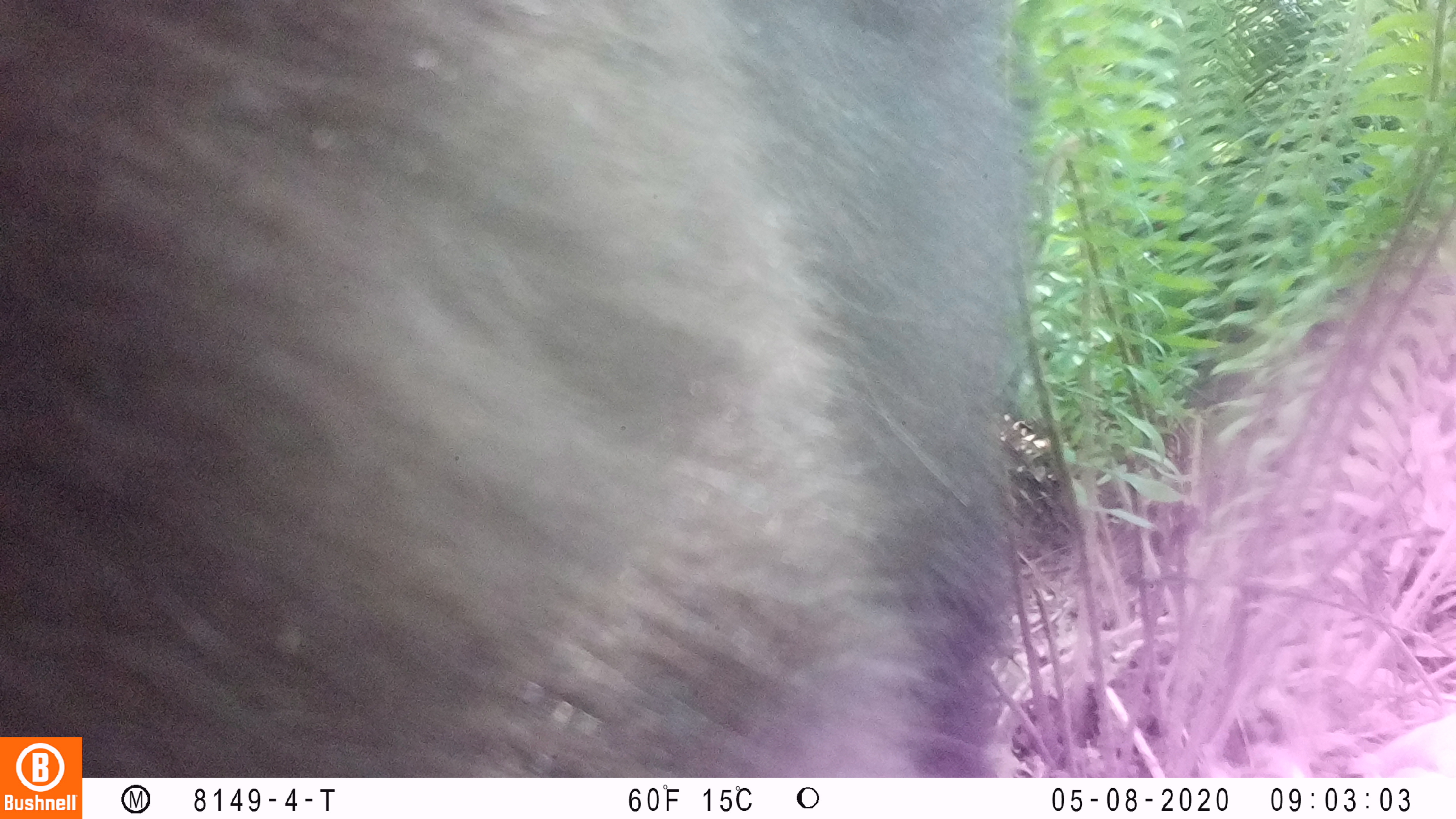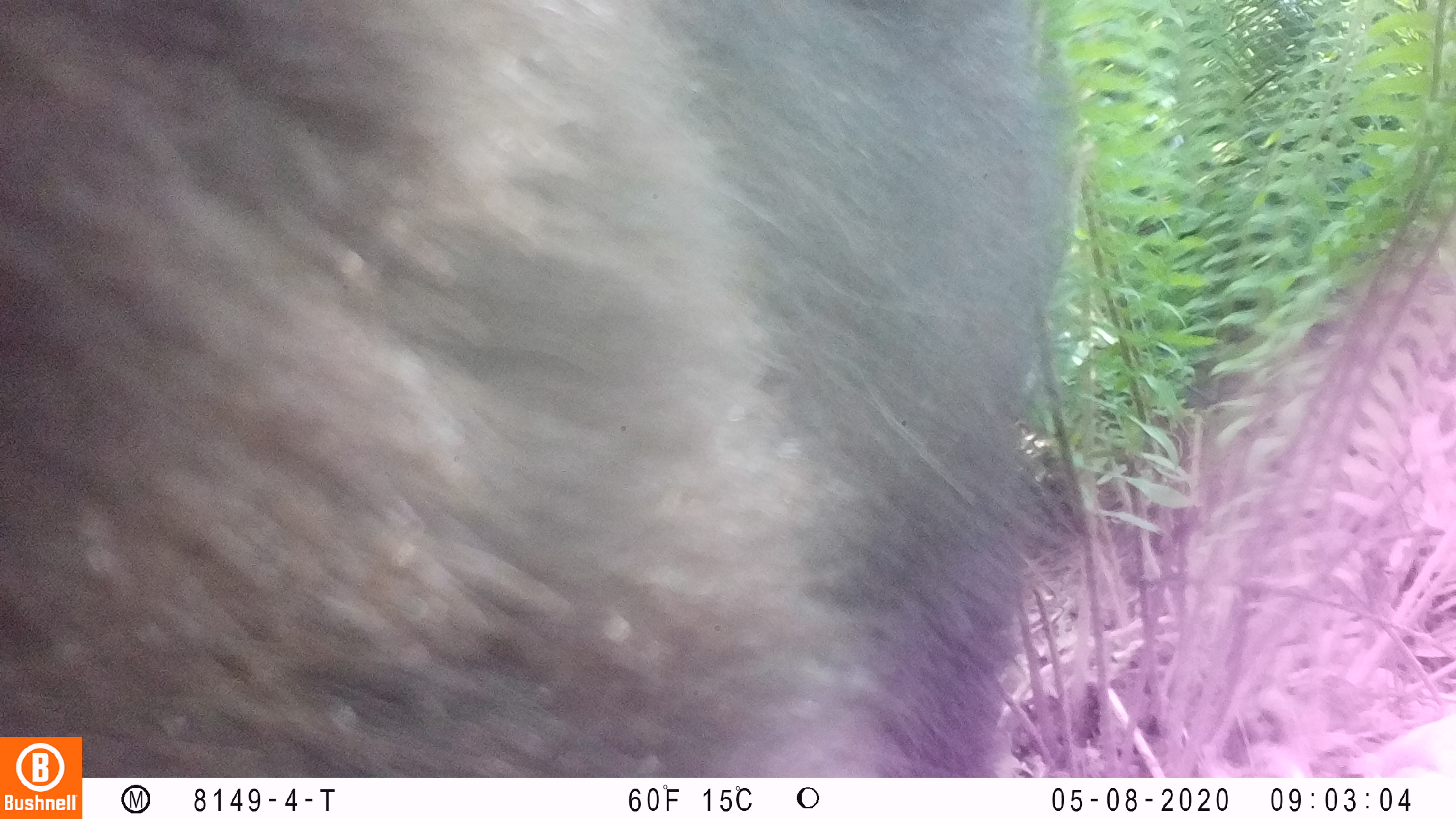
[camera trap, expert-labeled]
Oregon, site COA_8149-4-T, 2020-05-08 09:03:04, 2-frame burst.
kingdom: Animalia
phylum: Chordata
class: Mammalia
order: Carnivora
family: Ursidae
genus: Ursus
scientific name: Ursus americanus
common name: american black bear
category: black bear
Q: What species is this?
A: Black bear (american black bear) (Ursus americanus).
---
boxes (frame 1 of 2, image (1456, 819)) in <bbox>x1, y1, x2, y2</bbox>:
black bear: <bbox>86, 0, 1034, 776</bbox>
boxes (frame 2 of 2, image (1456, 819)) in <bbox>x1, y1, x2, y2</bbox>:
black bear: <bbox>86, 0, 1087, 776</bbox>